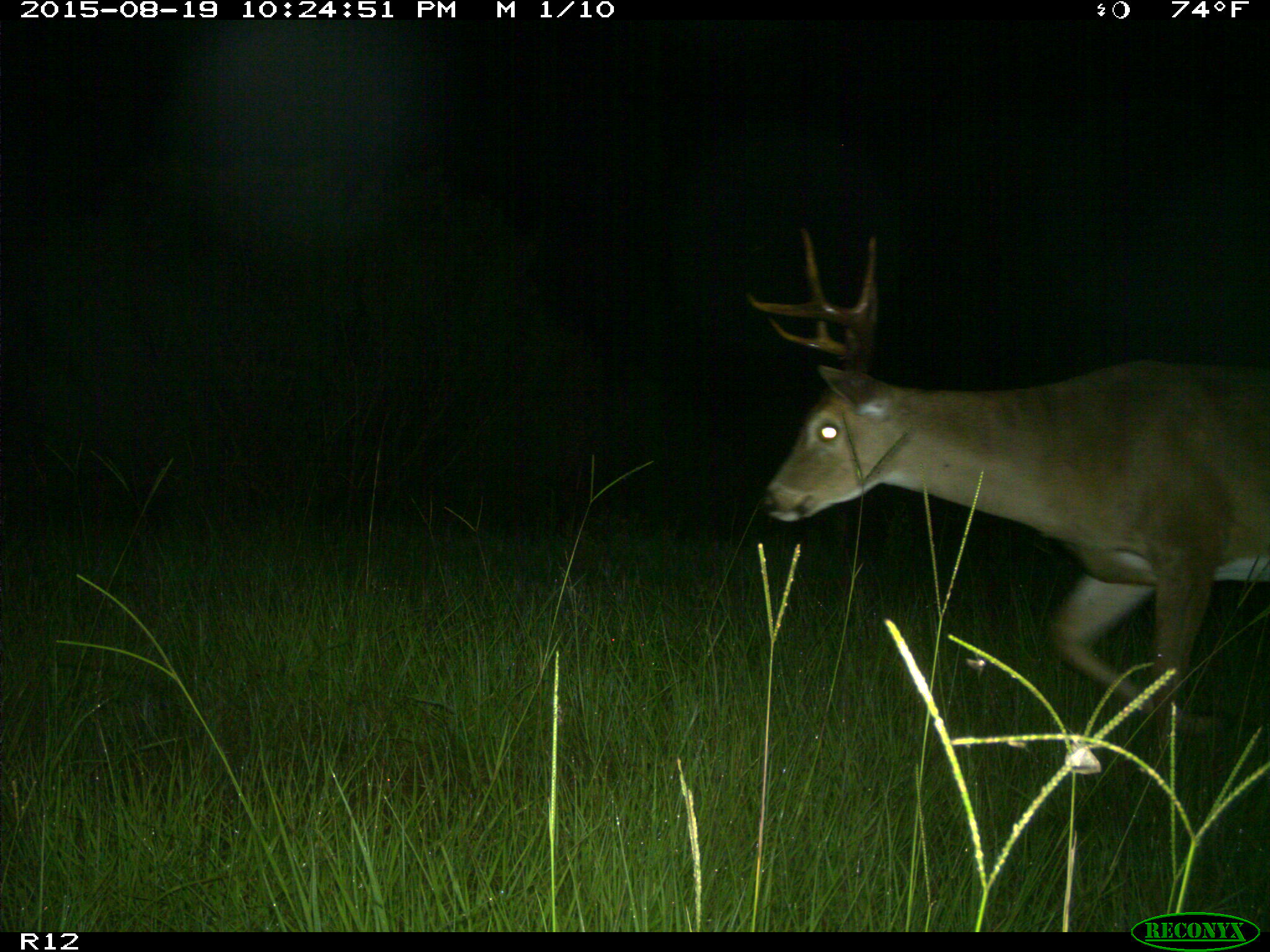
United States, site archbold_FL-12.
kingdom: Animalia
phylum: Chordata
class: Mammalia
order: Artiodactyla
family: Cervidae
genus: Odocoileus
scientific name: Odocoileus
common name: deer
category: unidentified deer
Unidentified deer (deer) (Odocoileus).